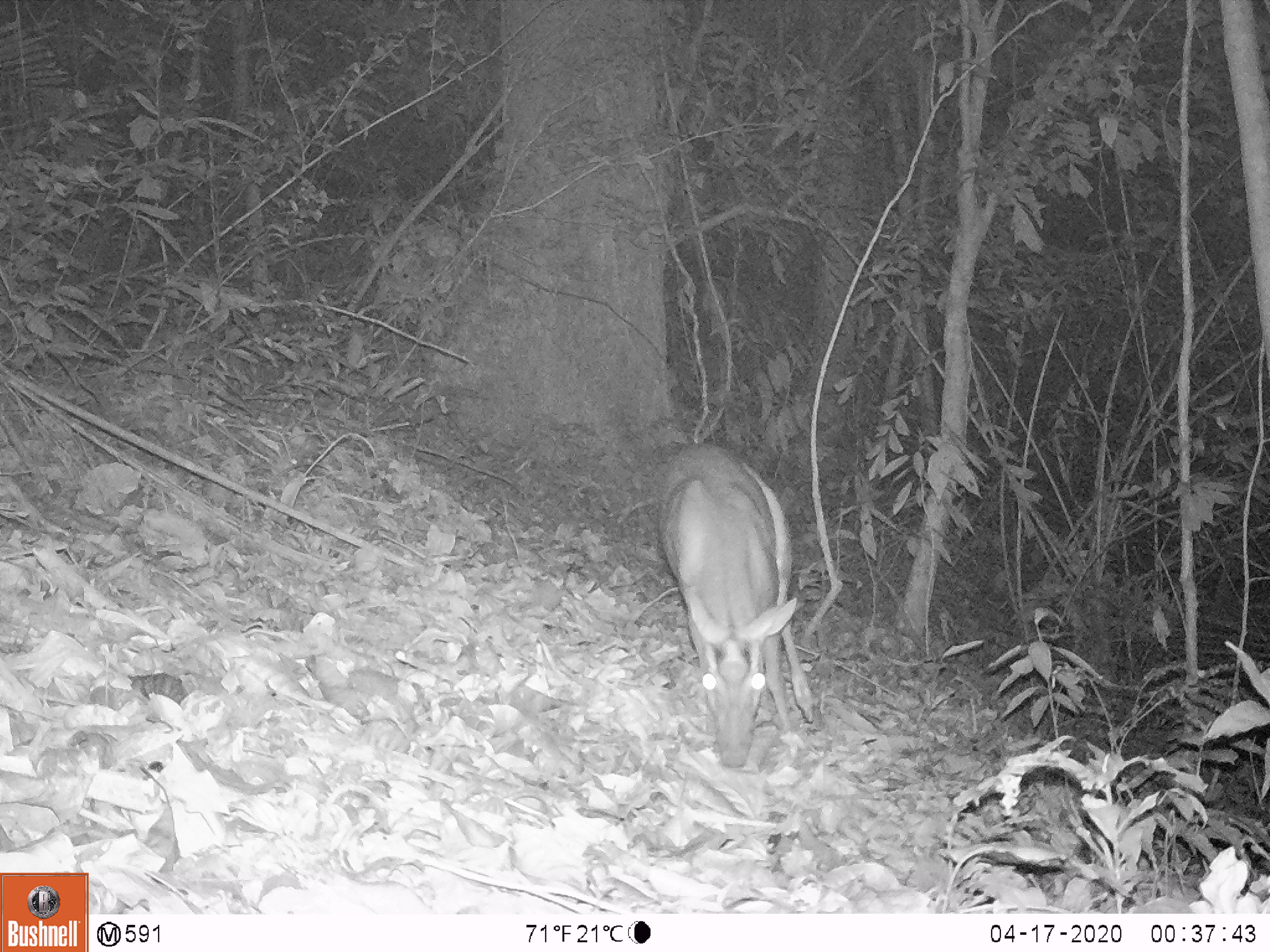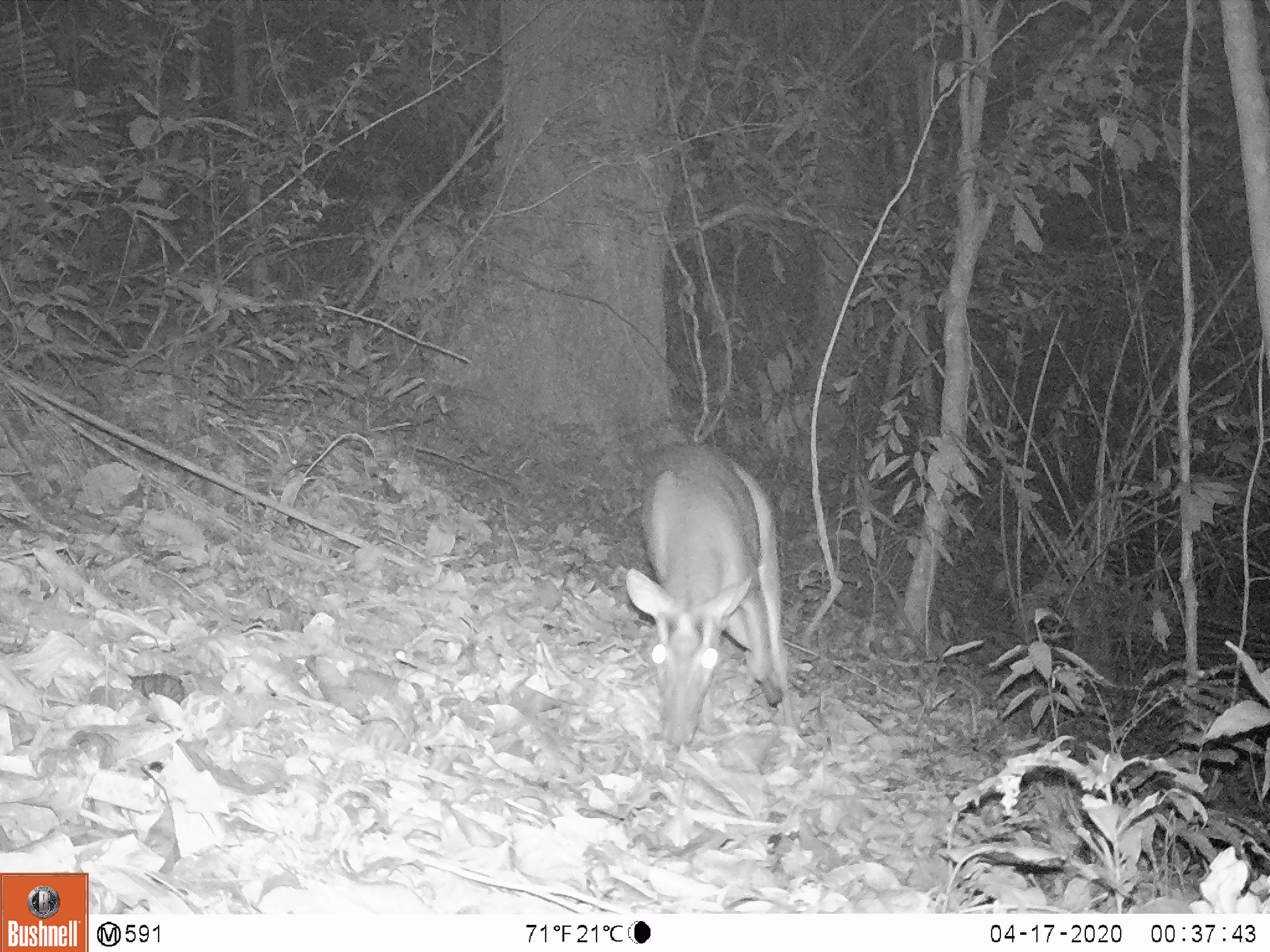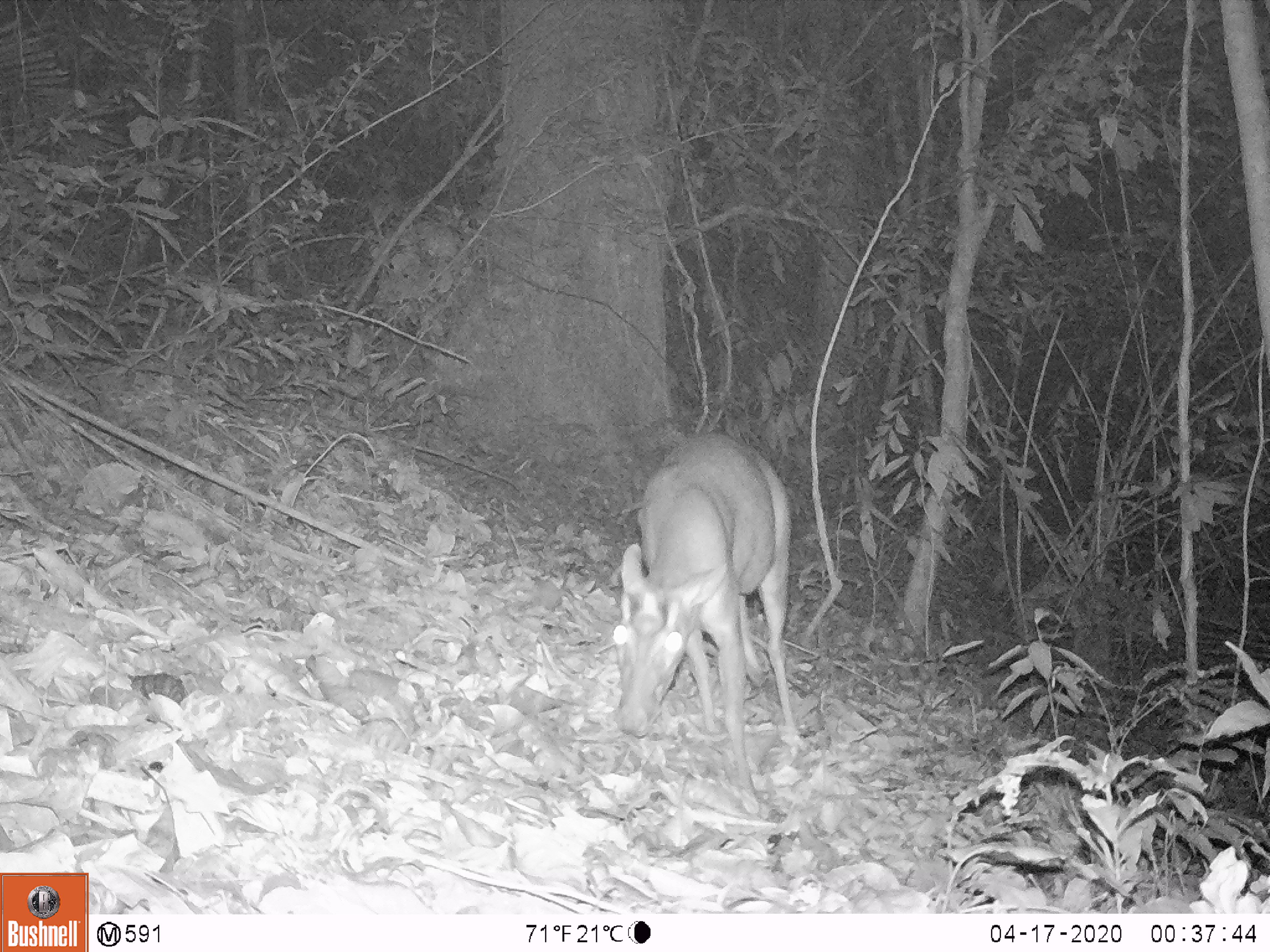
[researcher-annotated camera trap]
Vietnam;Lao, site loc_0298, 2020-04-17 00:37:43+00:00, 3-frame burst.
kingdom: Animalia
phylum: Chordata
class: Mammalia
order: Artiodactyla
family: Cervidae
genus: Muntiacus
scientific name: Muntiacus rooseveltorum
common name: roosevelt's muntjac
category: roosevelts muntjac group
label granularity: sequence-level